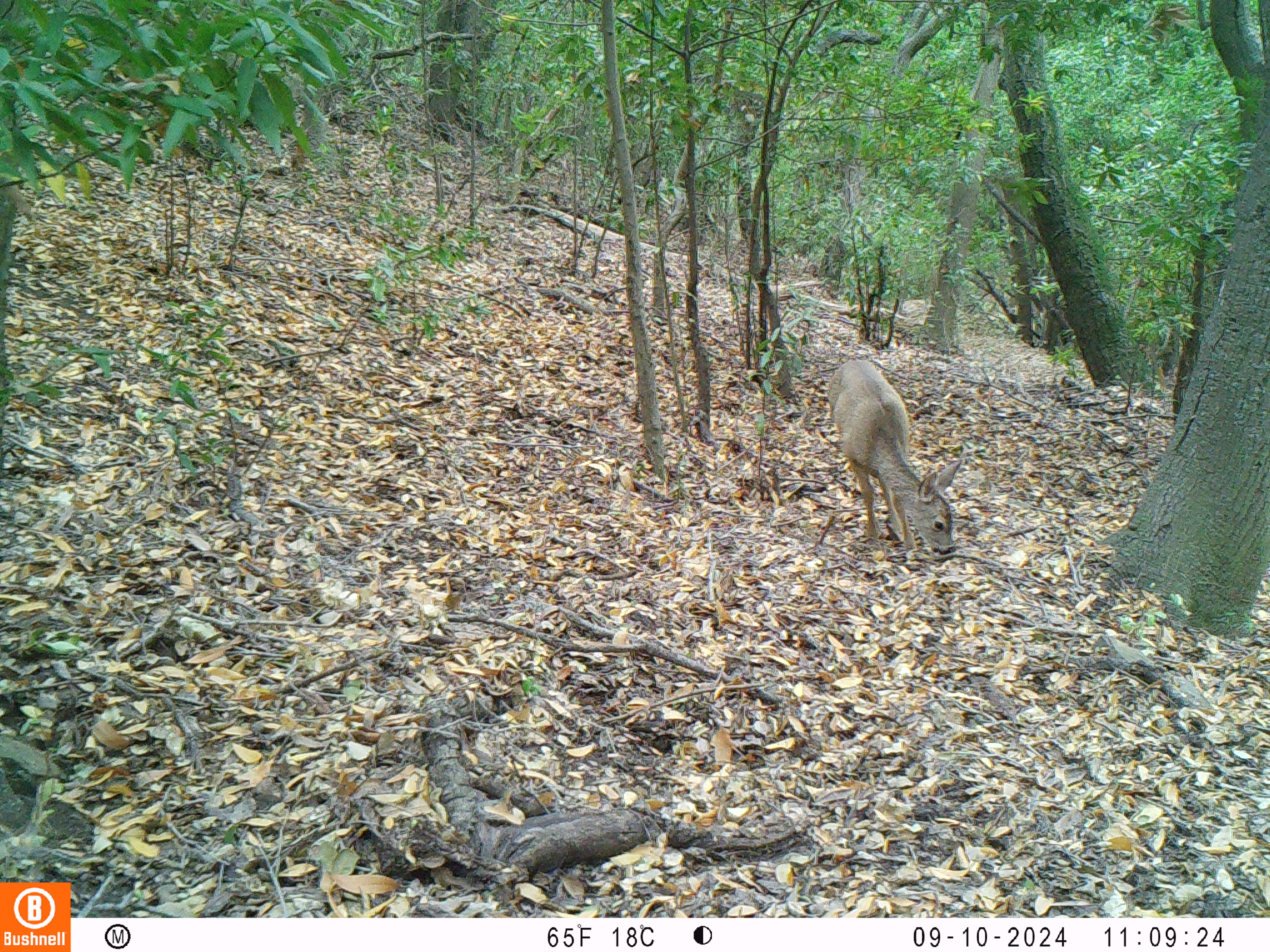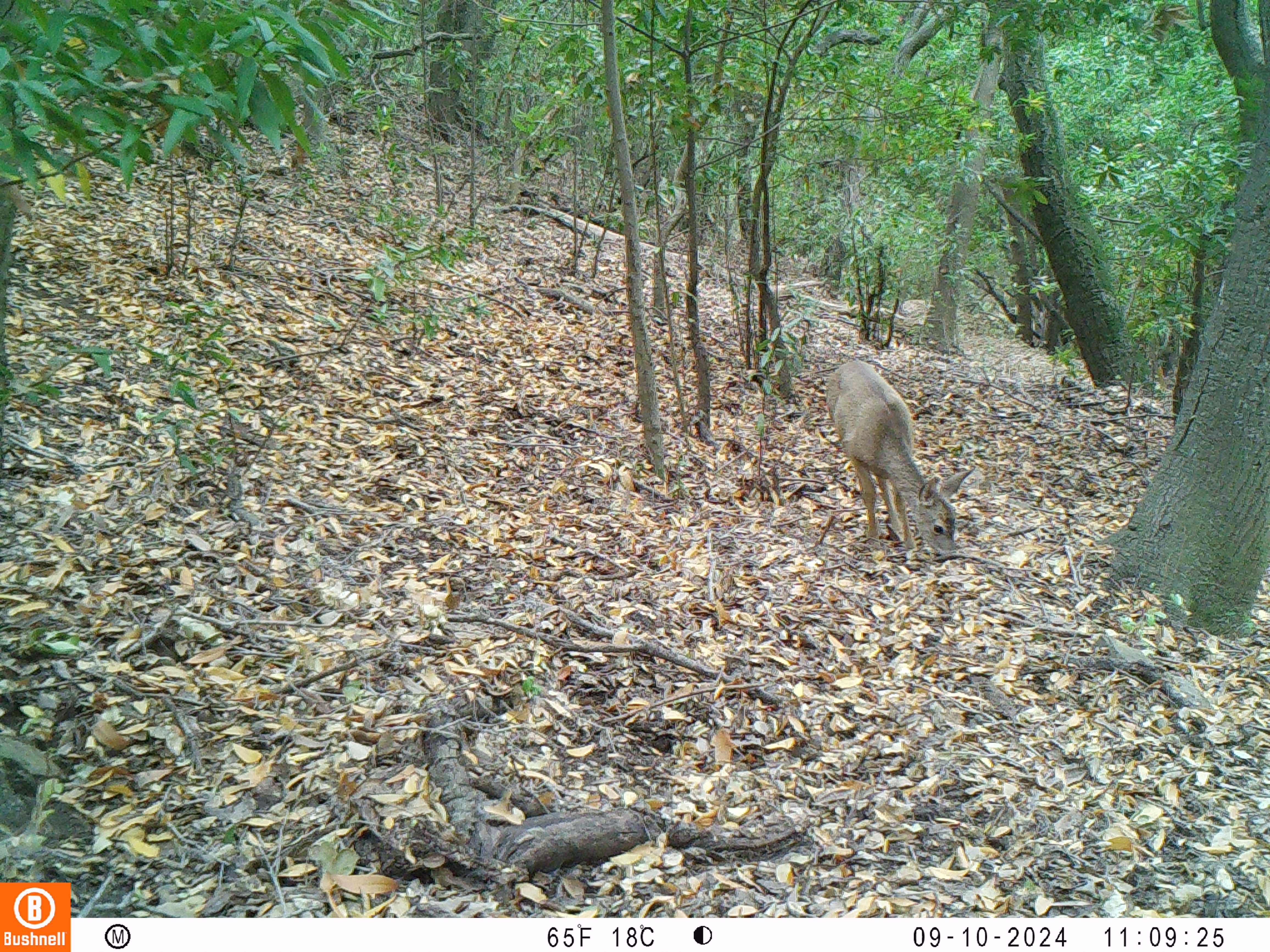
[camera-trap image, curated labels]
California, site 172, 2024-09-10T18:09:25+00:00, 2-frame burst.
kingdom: Animalia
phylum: Chordata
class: Mammalia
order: Artiodactyla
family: Cervidae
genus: Odocoileus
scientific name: Odocoileus hemionus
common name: mule deer